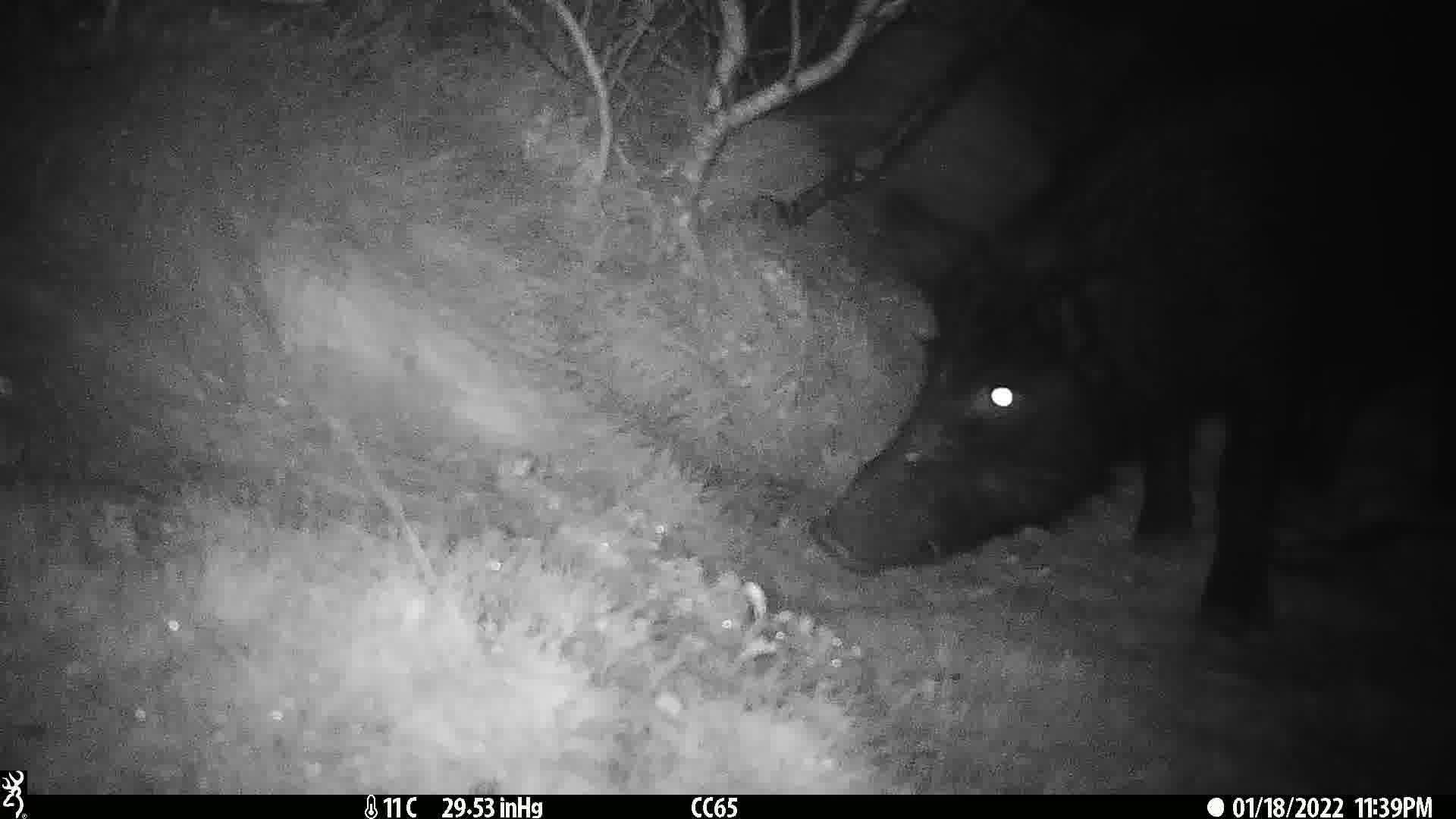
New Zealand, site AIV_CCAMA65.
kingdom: Animalia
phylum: Chordata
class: Mammalia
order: Artiodactyla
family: Suidae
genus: Sus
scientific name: Sus scrofa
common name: pig